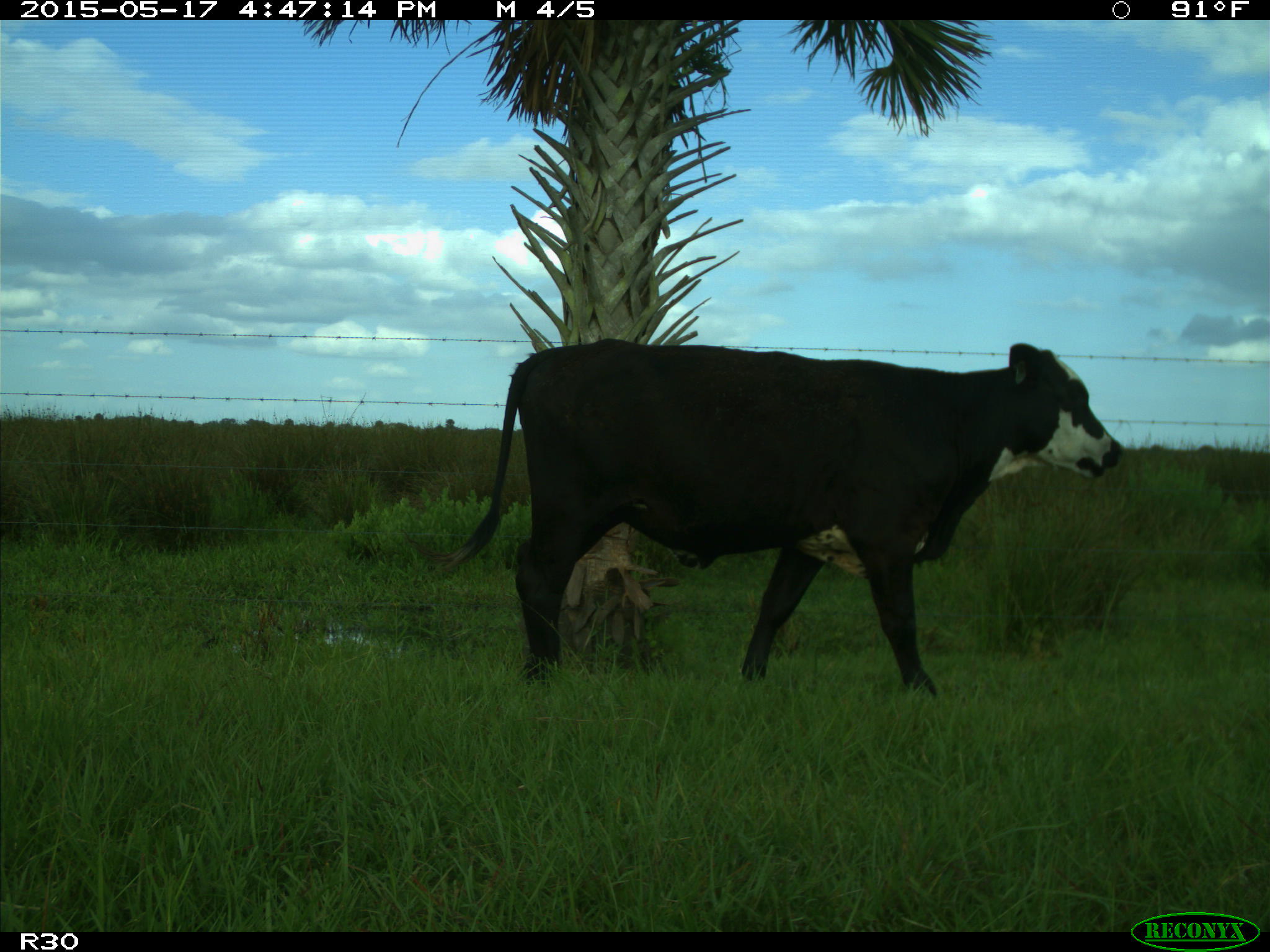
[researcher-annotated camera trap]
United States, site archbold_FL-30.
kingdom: Animalia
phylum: Chordata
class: Mammalia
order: Artiodactyla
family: Bovidae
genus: Bos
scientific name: Bos taurus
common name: domestic cow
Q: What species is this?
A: Bos taurus (domestic cow).